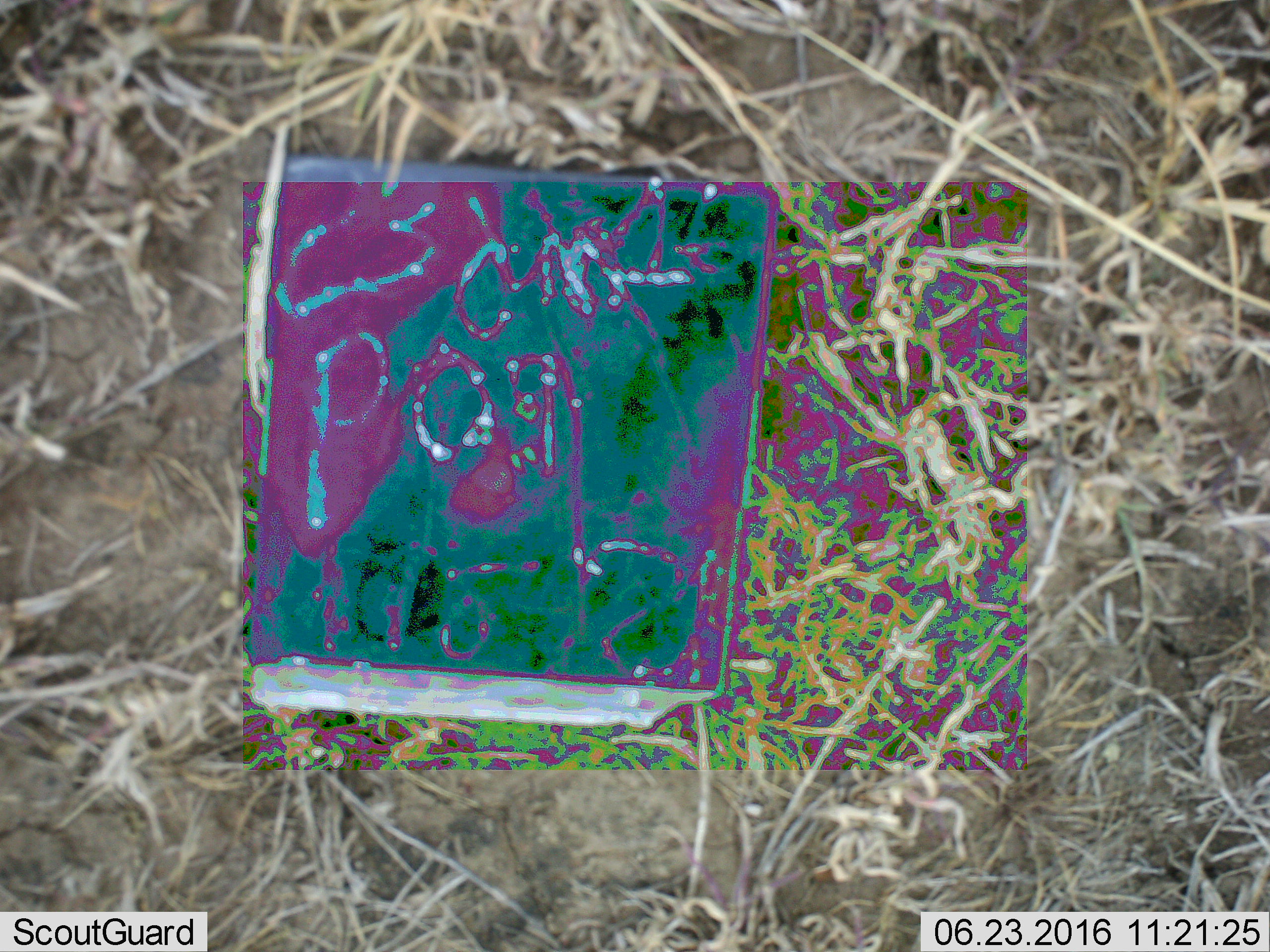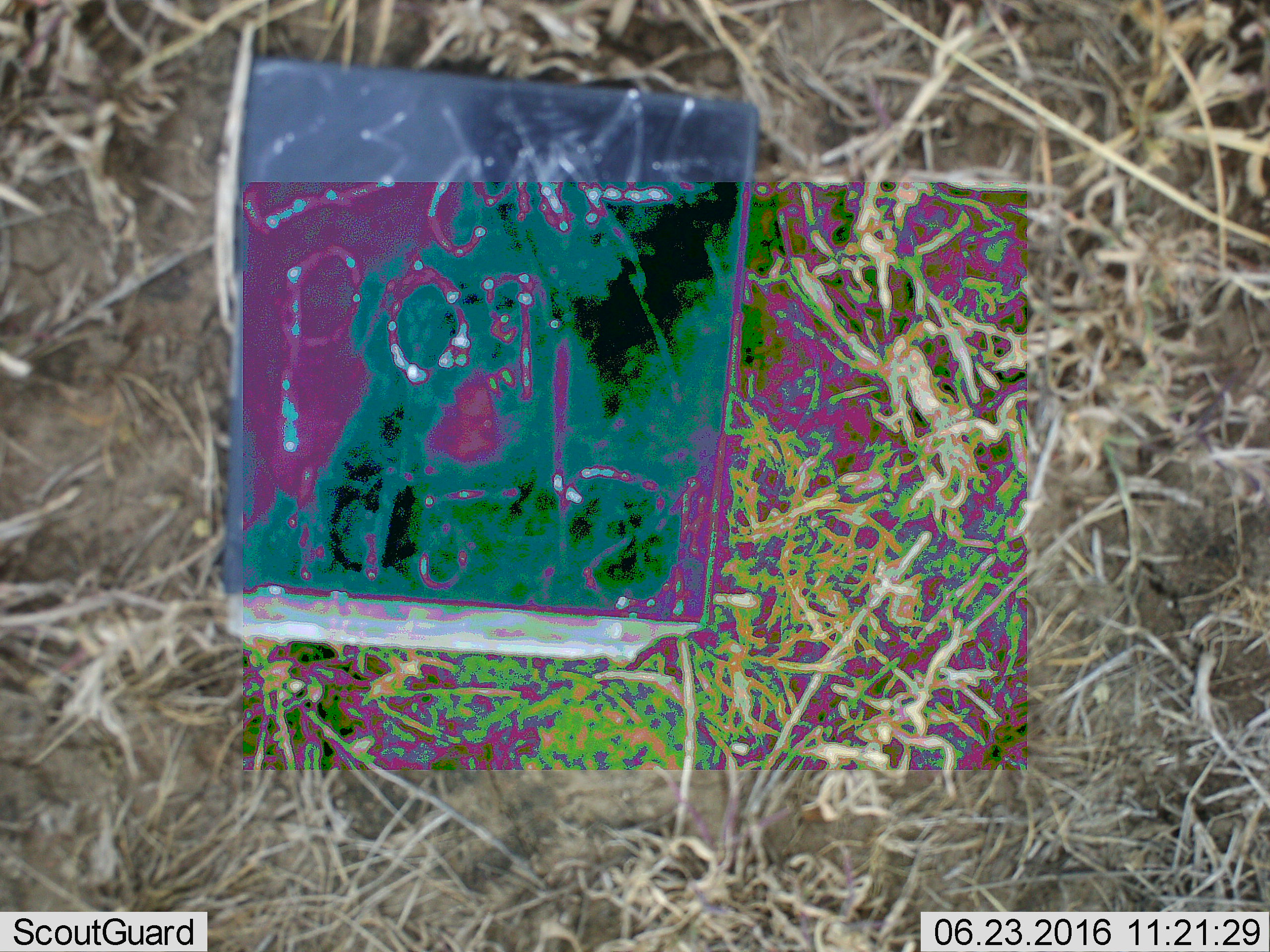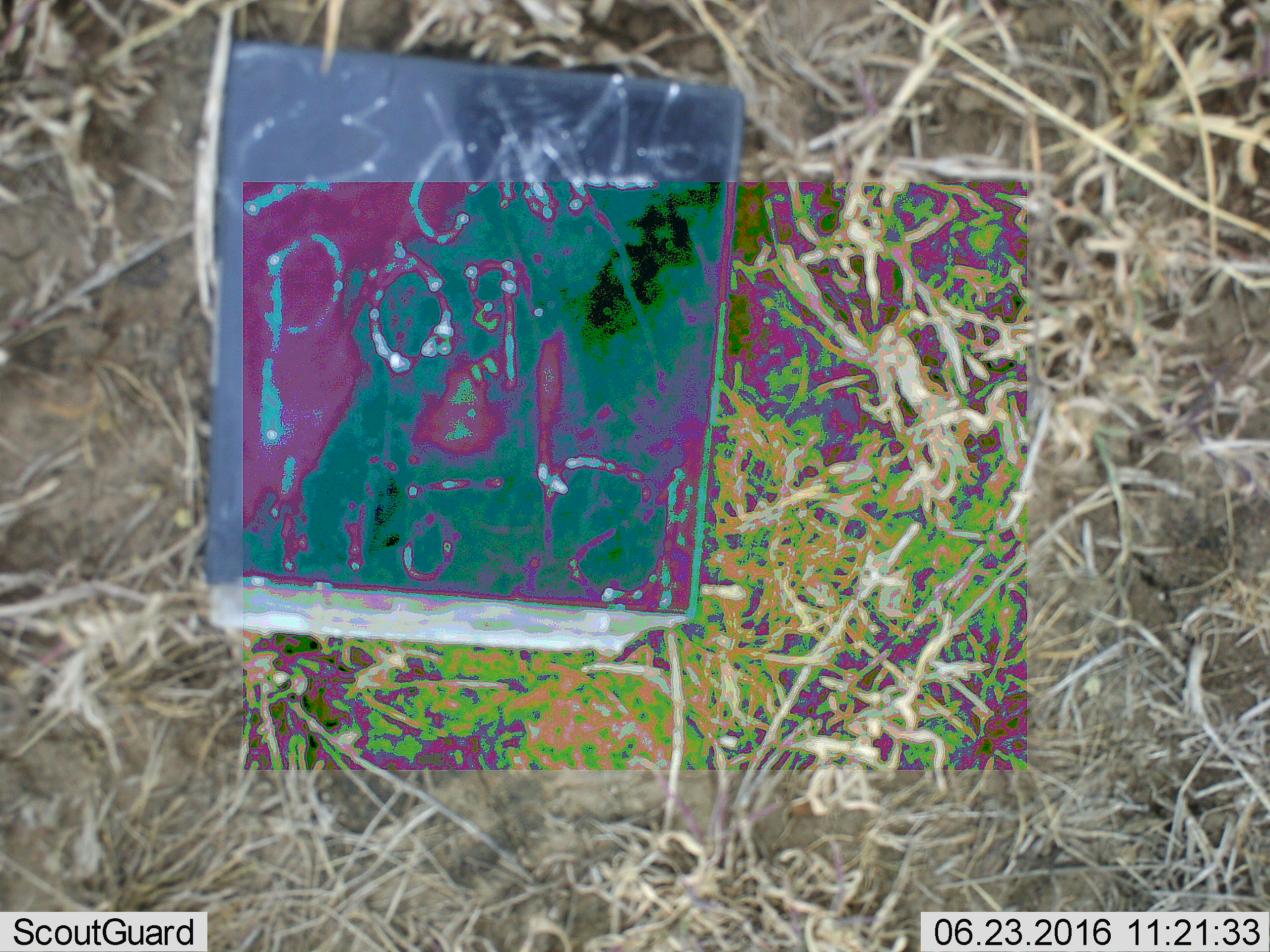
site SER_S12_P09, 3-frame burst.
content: unidentified animal